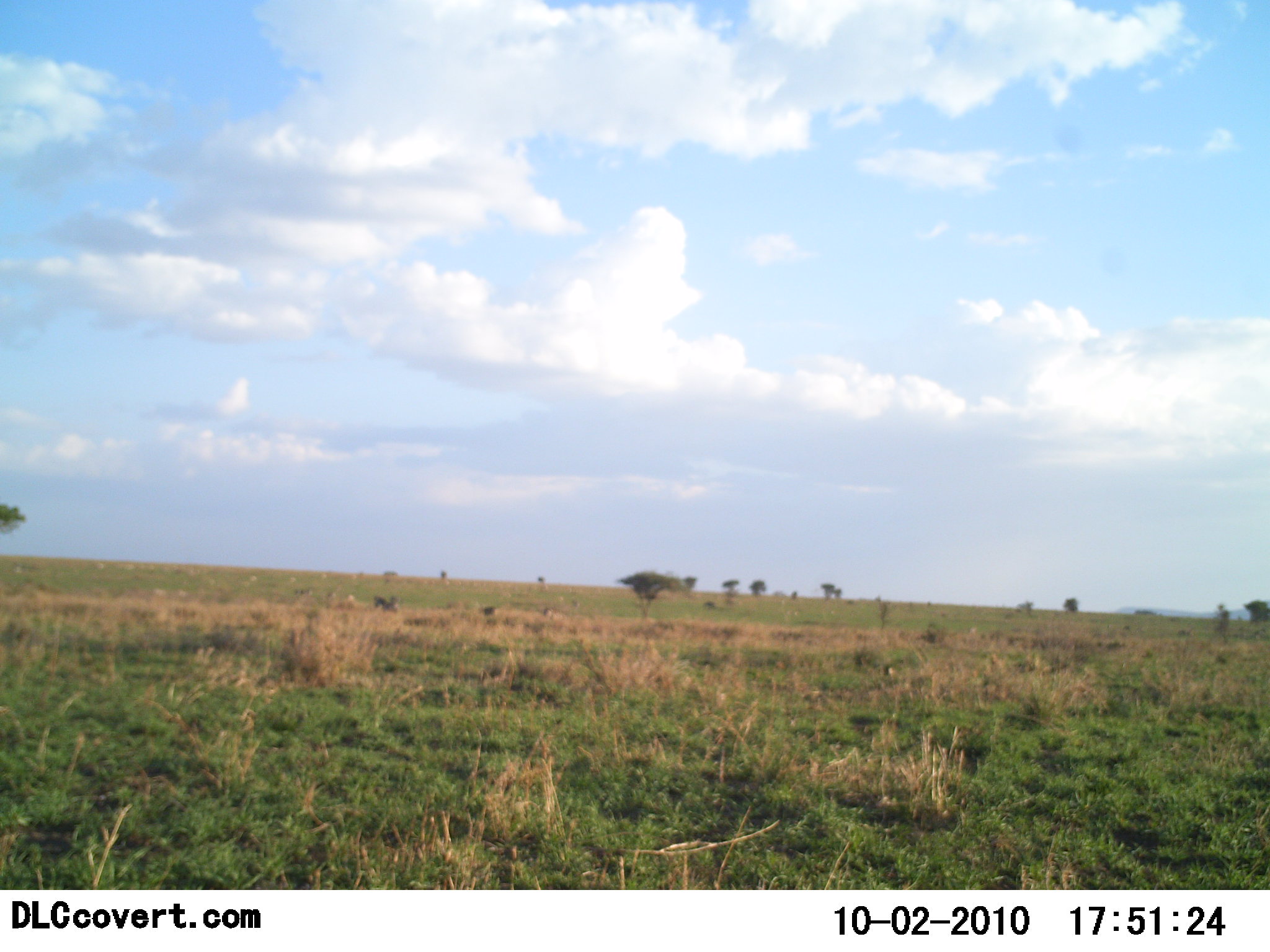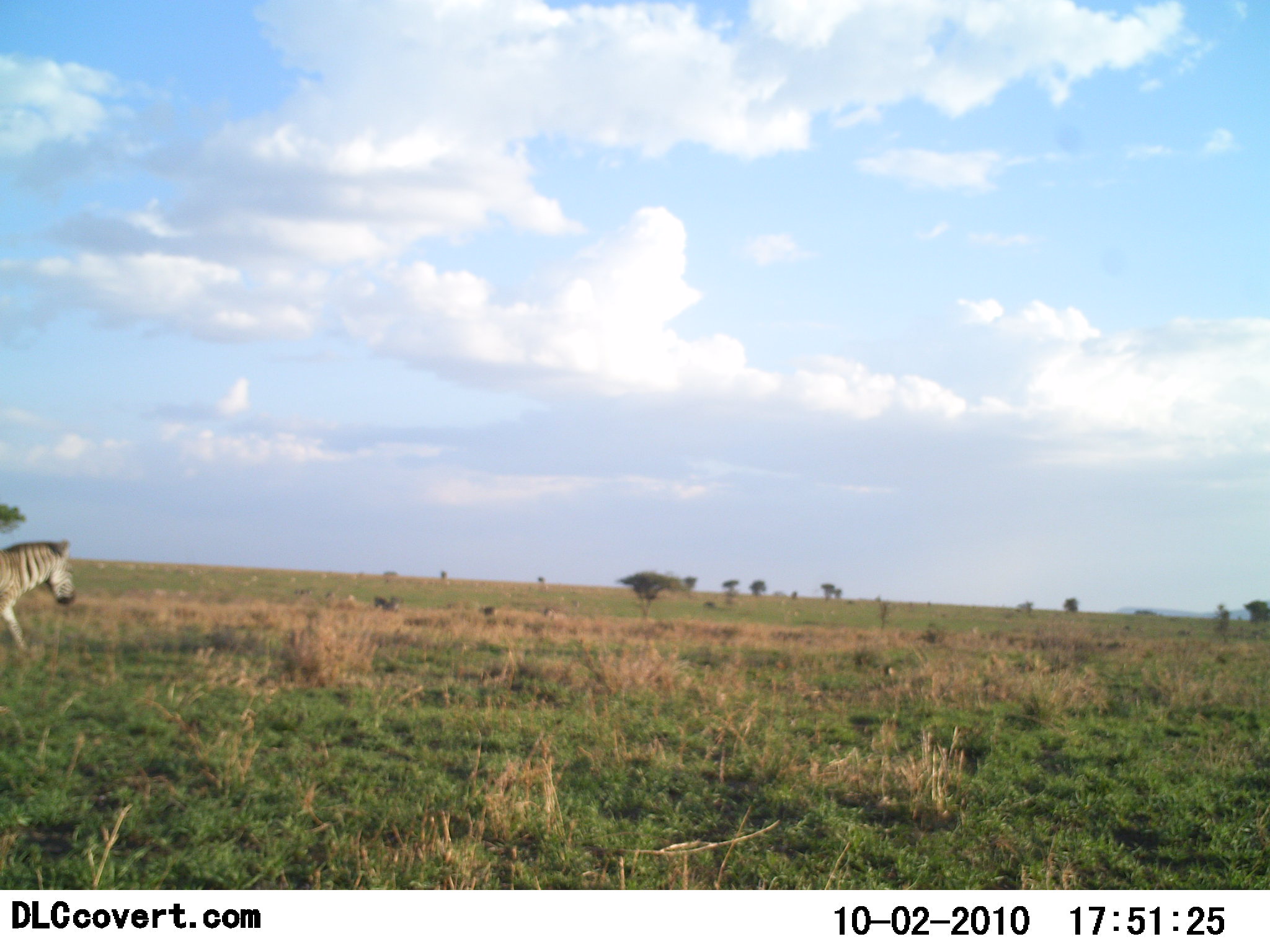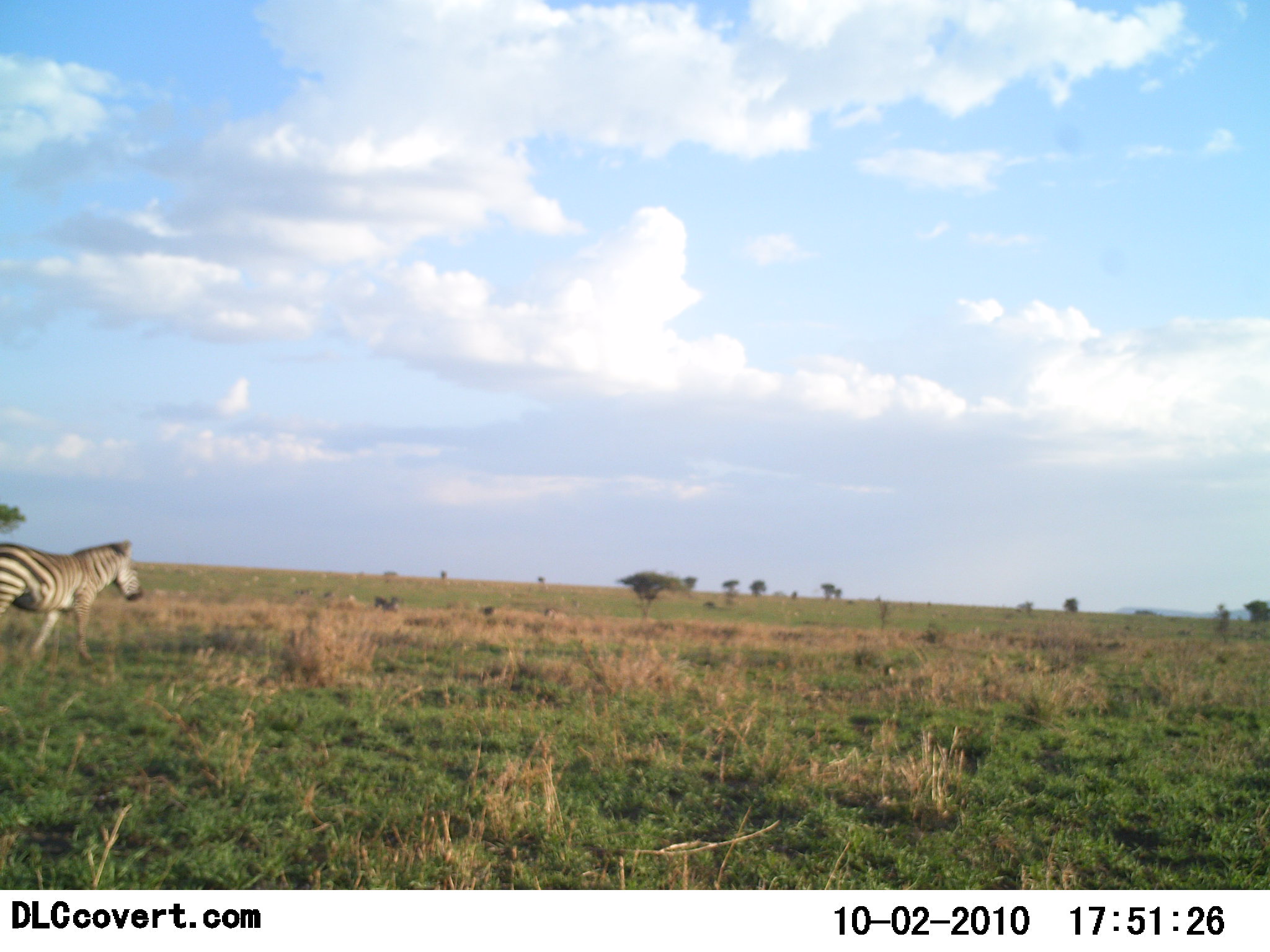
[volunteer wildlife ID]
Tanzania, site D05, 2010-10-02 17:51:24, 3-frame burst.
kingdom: Animalia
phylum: Chordata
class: Mammalia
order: Perissodactyla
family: Equidae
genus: Equus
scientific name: Equus quagga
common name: plains zebra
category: zebra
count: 1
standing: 0%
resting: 0%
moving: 100%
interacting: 0%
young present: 0%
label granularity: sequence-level